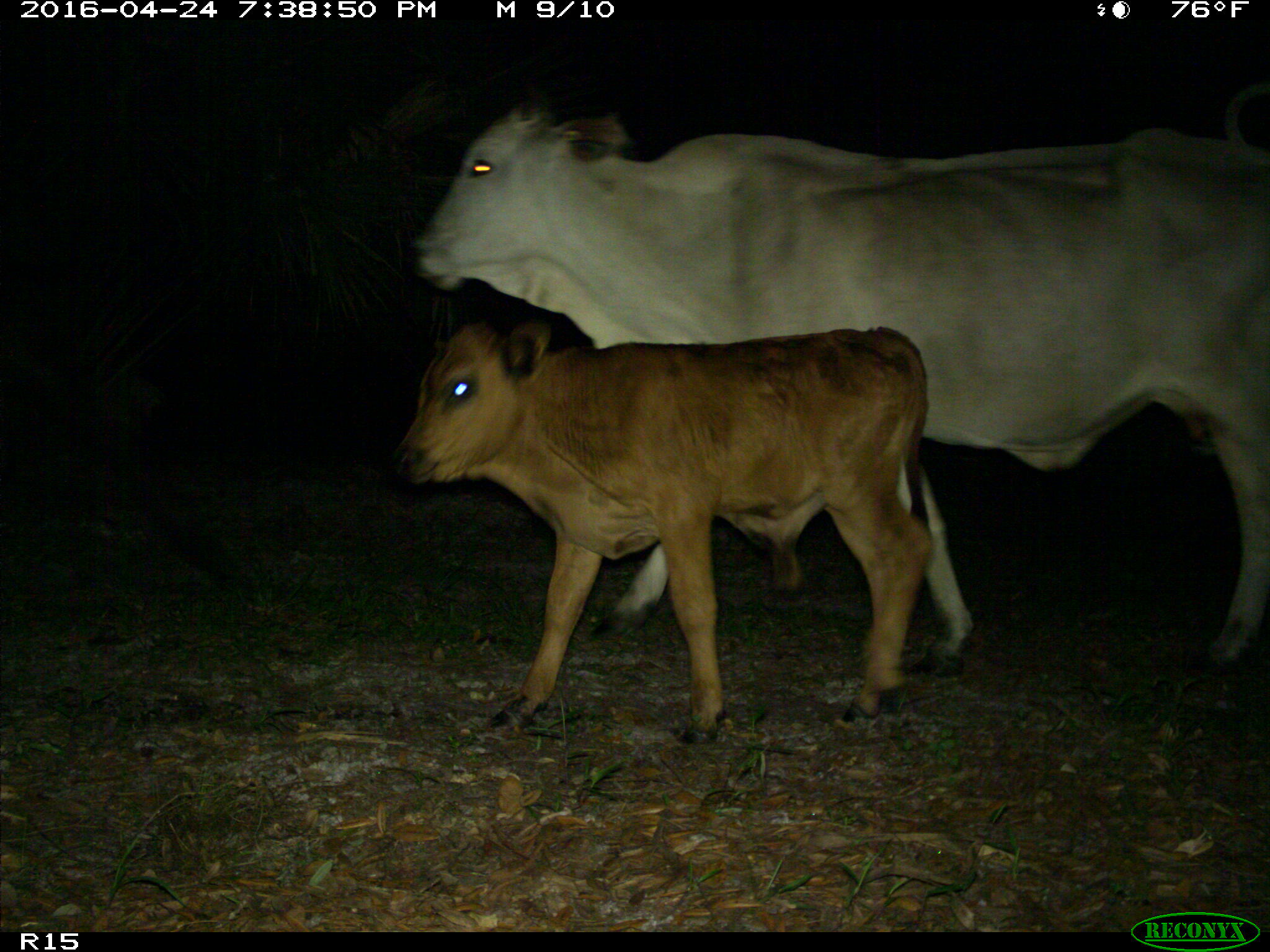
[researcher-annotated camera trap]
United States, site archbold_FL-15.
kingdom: Animalia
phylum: Chordata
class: Mammalia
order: Artiodactyla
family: Bovidae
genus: Bos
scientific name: Bos taurus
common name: domestic cow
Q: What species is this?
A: Bos taurus (domestic cow).